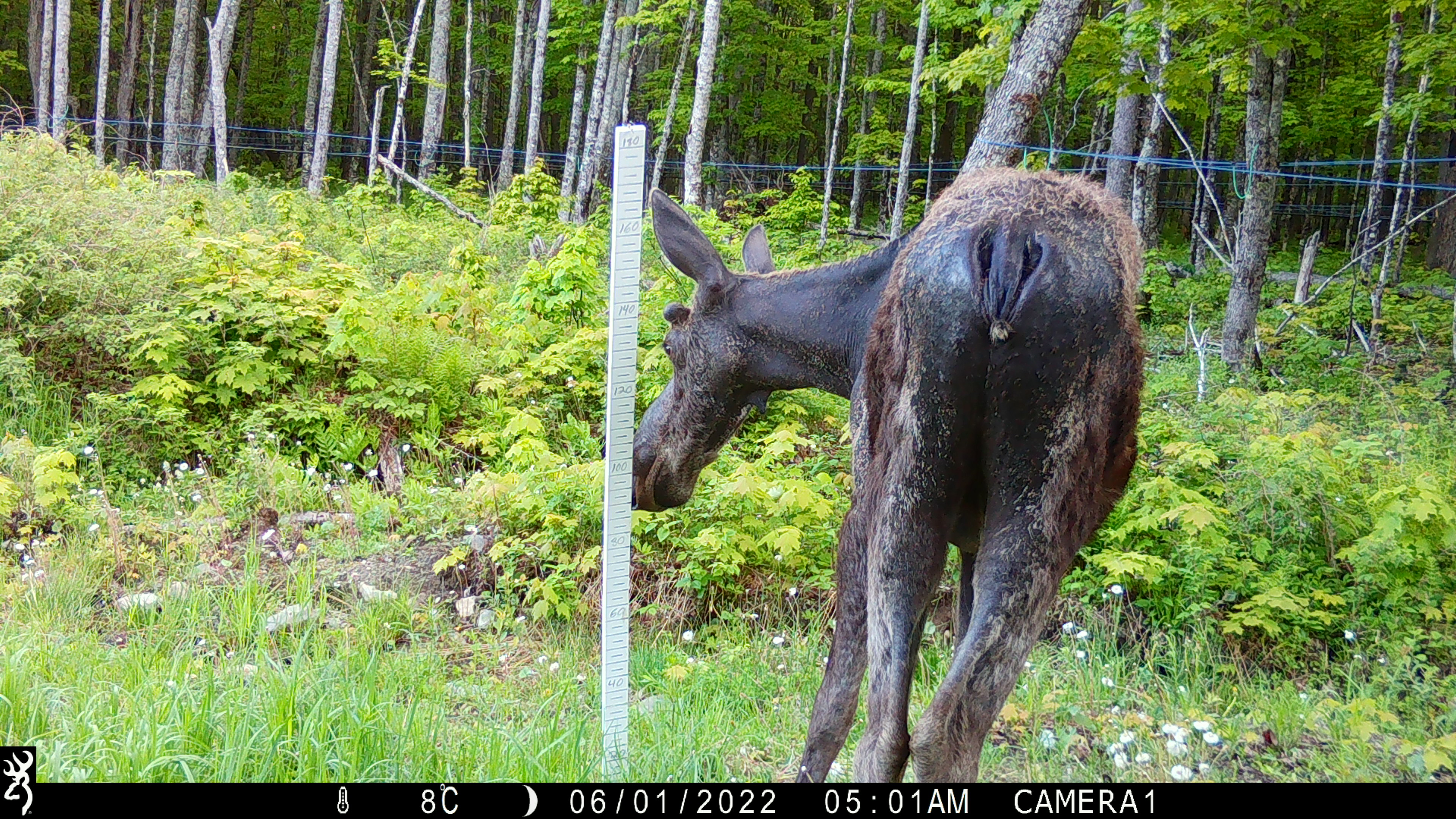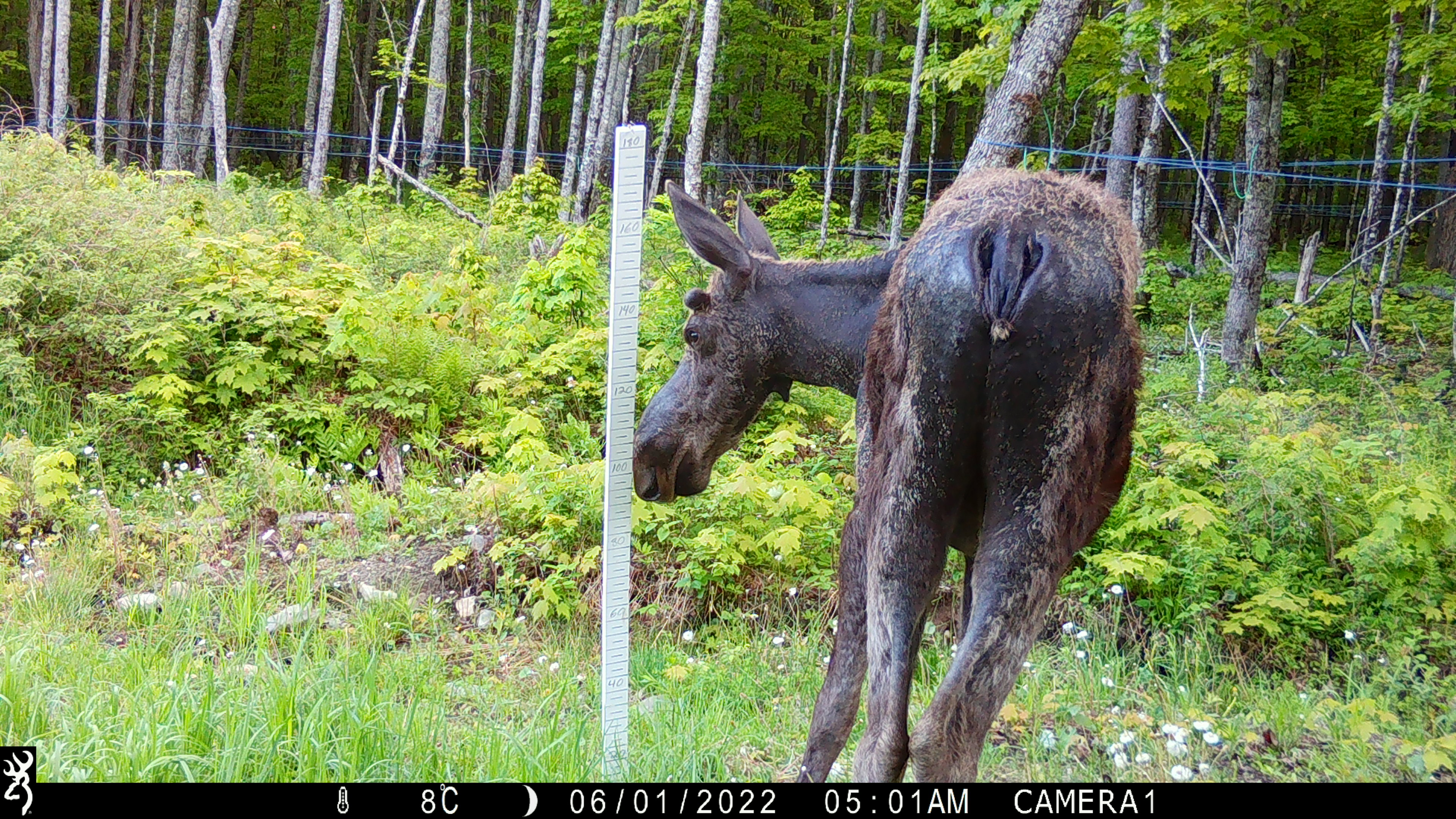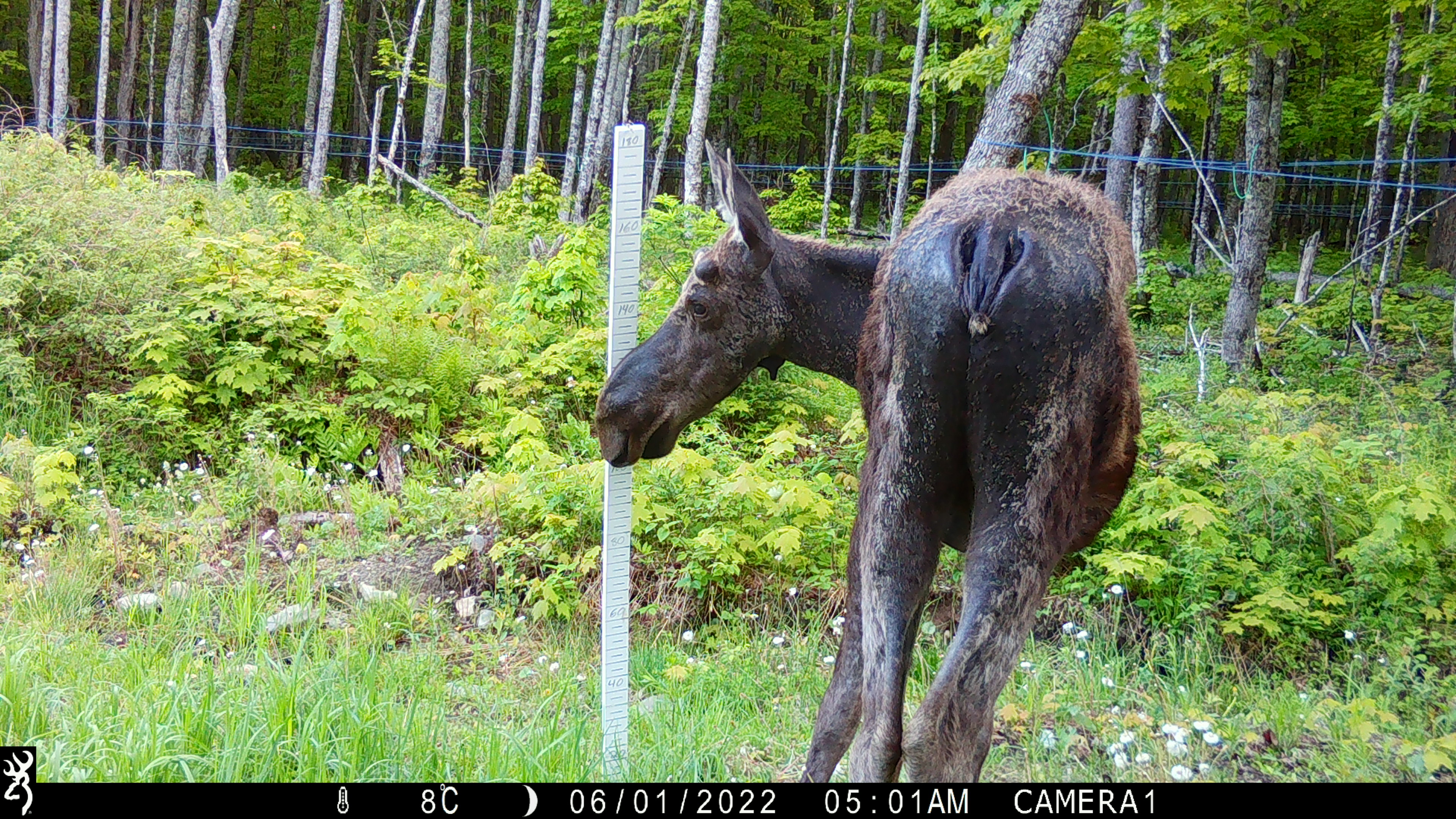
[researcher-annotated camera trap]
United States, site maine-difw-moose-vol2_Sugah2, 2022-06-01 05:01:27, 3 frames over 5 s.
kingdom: Animalia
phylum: Chordata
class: Mammalia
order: Artiodactyla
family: Cervidae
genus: Alces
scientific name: Alces alces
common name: moose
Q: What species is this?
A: Moose (Alces alces).